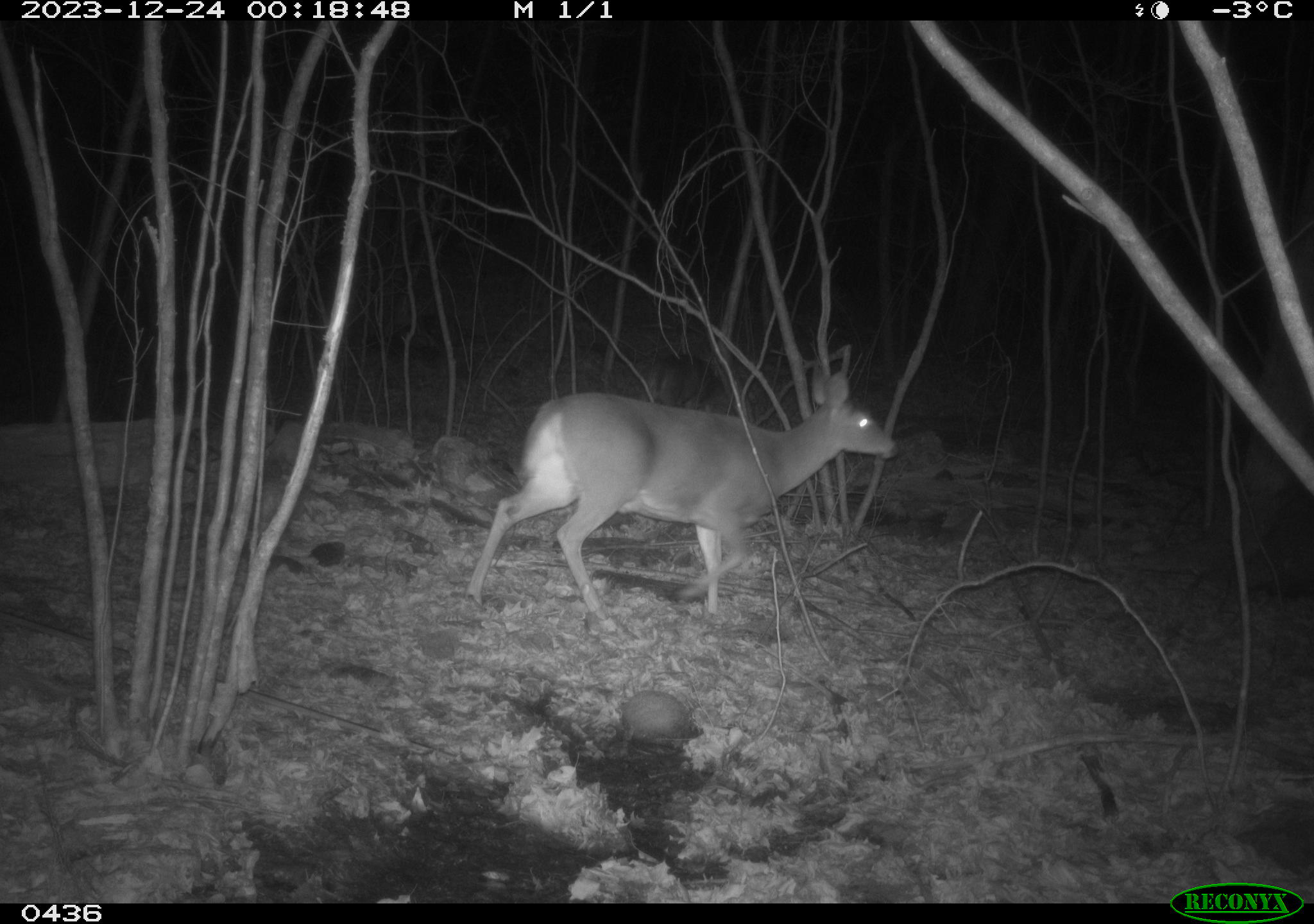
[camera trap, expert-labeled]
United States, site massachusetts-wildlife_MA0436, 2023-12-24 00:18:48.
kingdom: Animalia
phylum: Chordata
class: Mammalia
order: Artiodactyla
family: Cervidae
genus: Odocoileus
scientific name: Odocoileus virginianus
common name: white-tailed deer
White-tailed deer (Odocoileus virginianus).